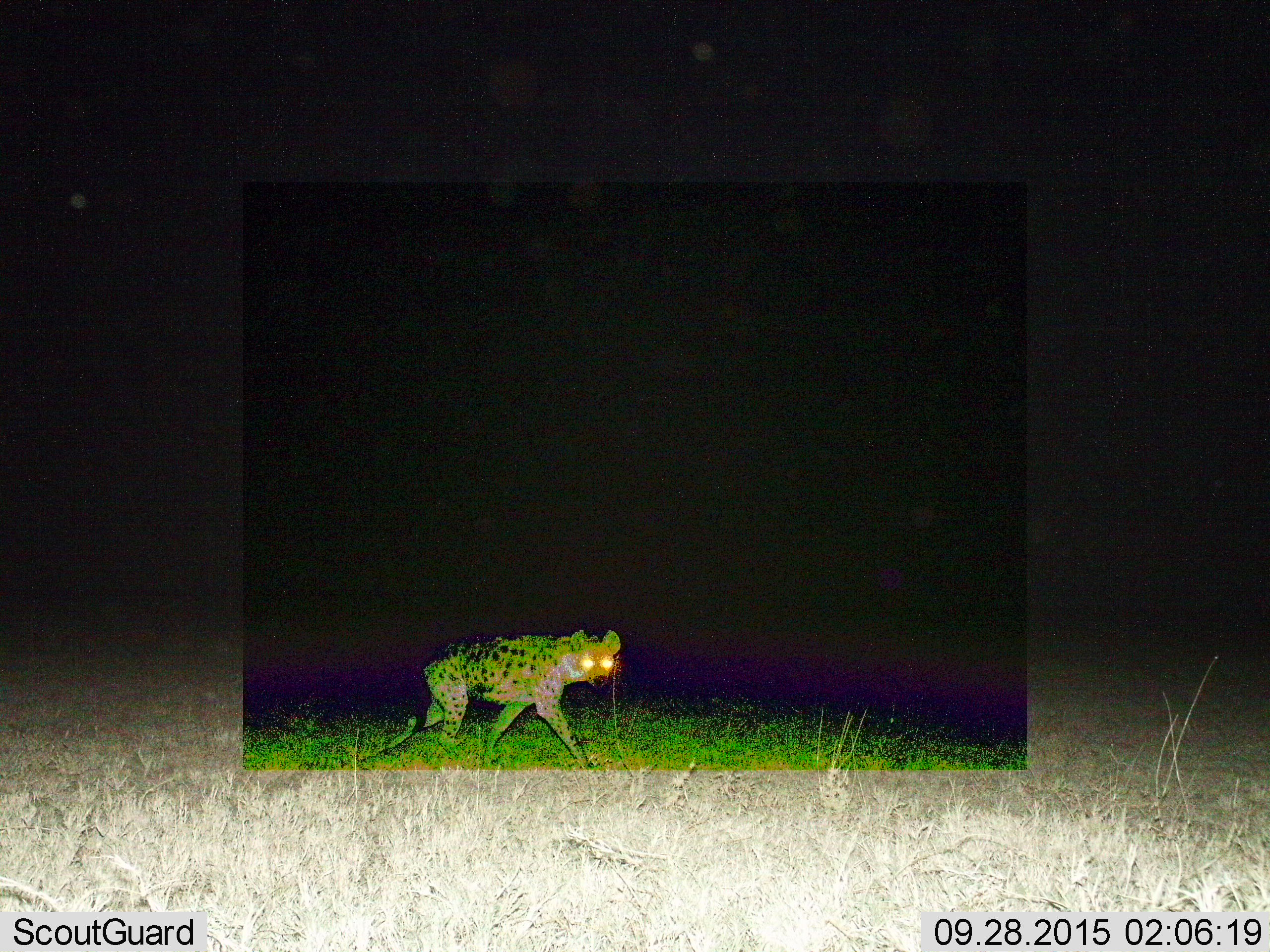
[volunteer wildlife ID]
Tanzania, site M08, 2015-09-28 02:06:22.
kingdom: Animalia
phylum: Chordata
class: Mammalia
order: Carnivora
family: Hyaenidae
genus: Crocuta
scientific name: Crocuta crocuta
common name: spotted hyena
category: hyenaspotted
Hyenaspotted (spotted hyena) (Crocuta crocuta), count 1. Behavior (volunteer vote fractions): standing 10%, resting 0%, moving 90%, interacting 0%. Young present (vote fraction): 0%. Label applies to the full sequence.